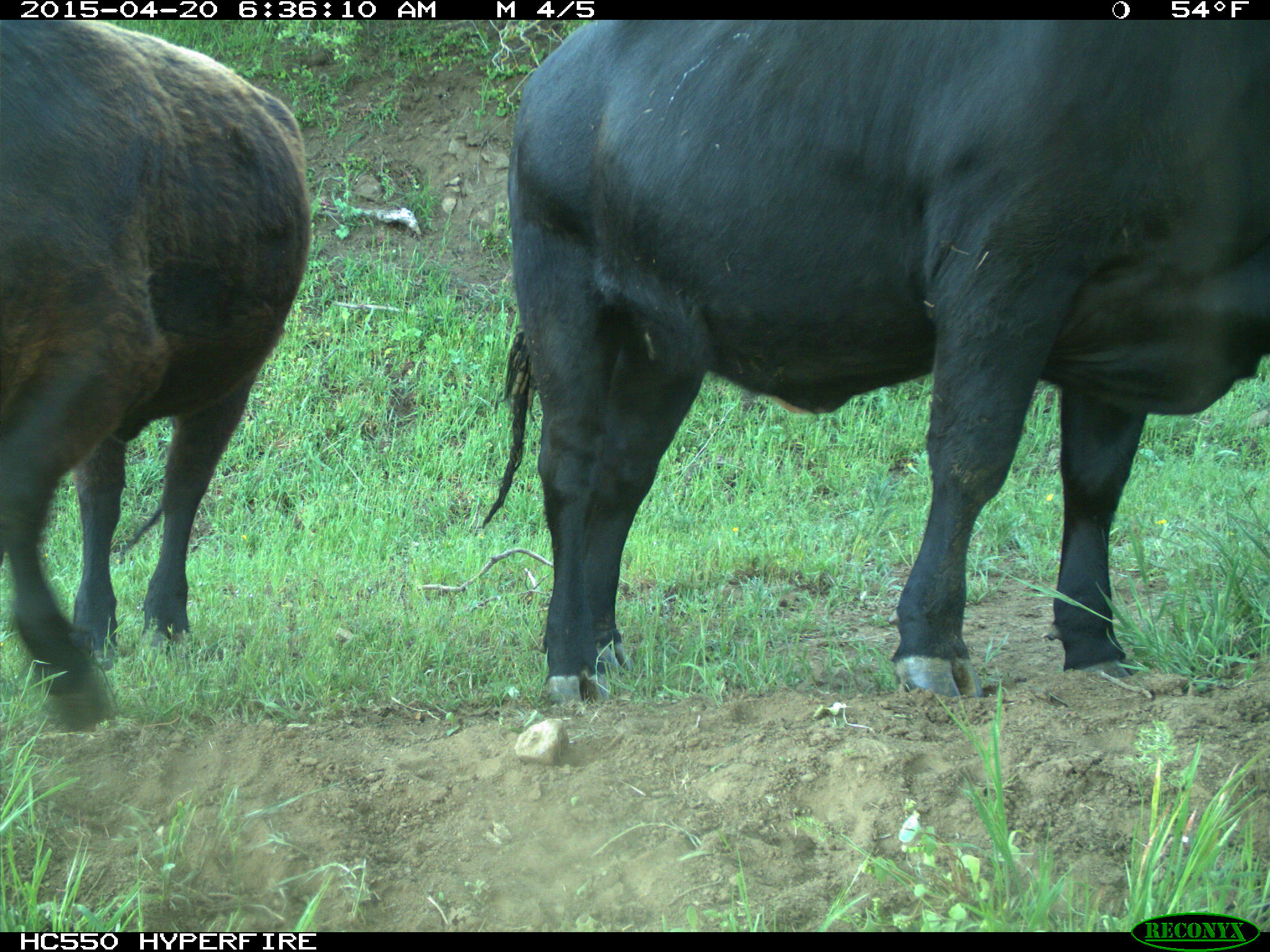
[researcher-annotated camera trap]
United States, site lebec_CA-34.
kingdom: Animalia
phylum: Chordata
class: Mammalia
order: Artiodactyla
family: Bovidae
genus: Bos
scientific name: Bos taurus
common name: domestic cow